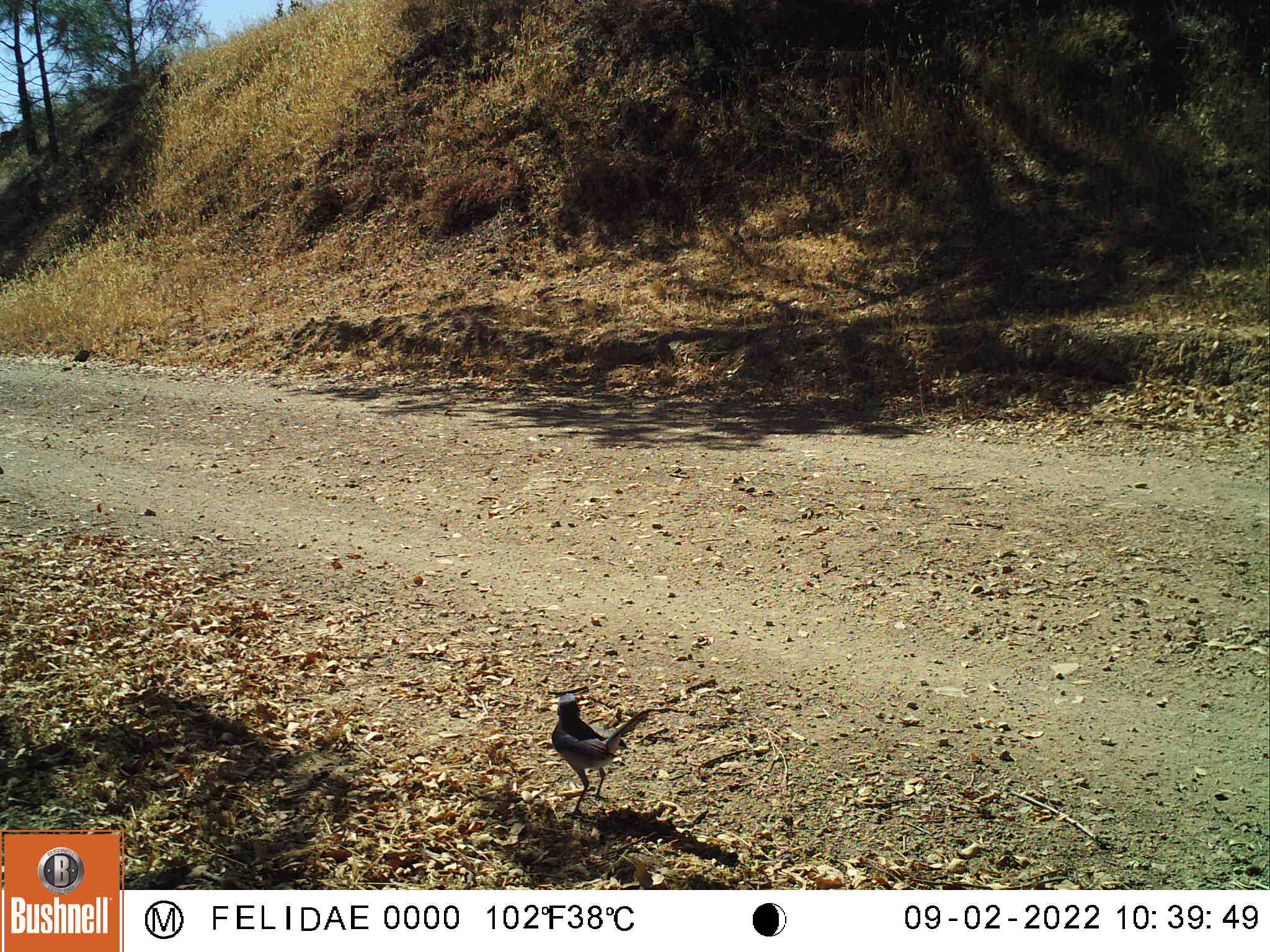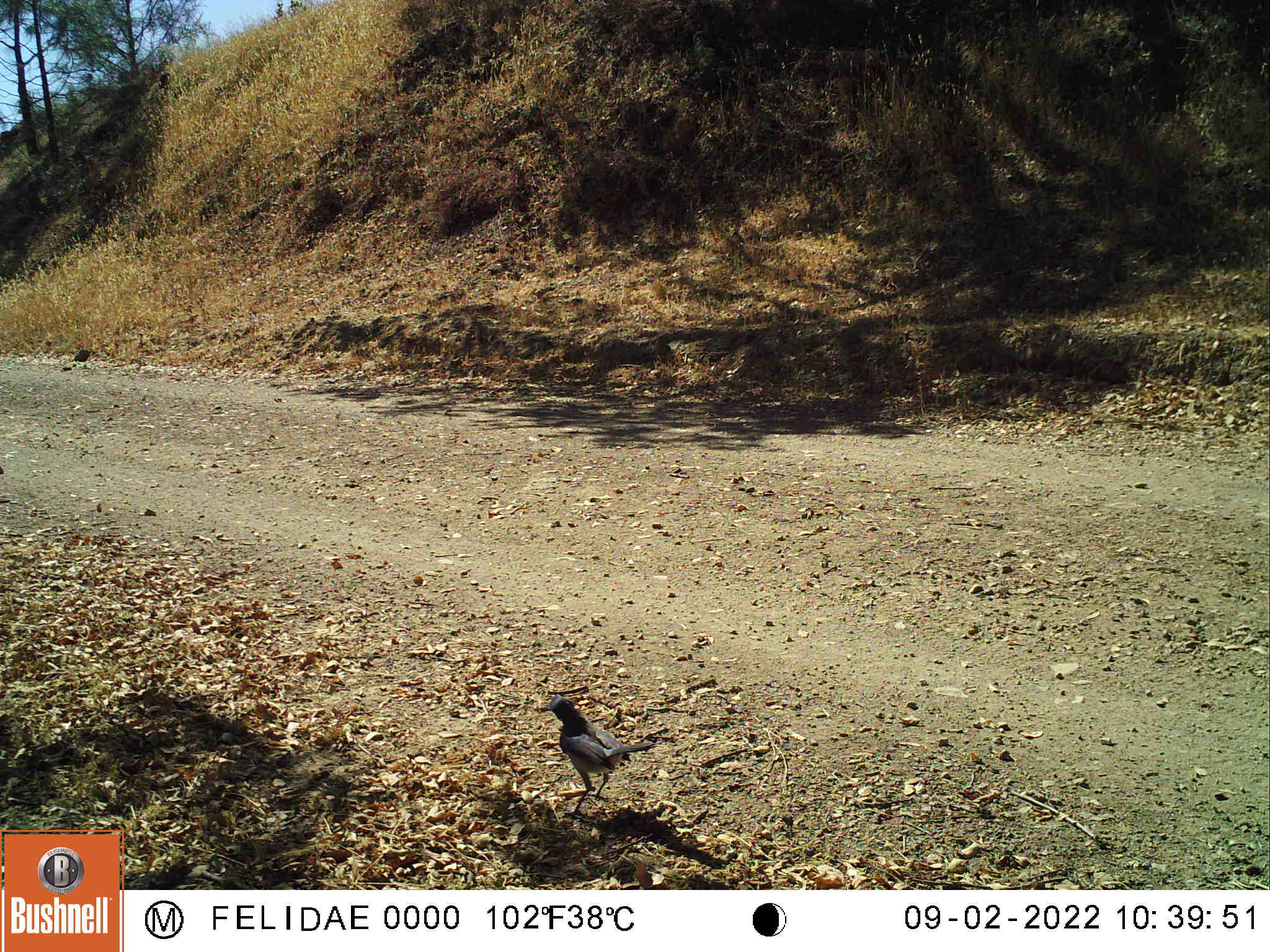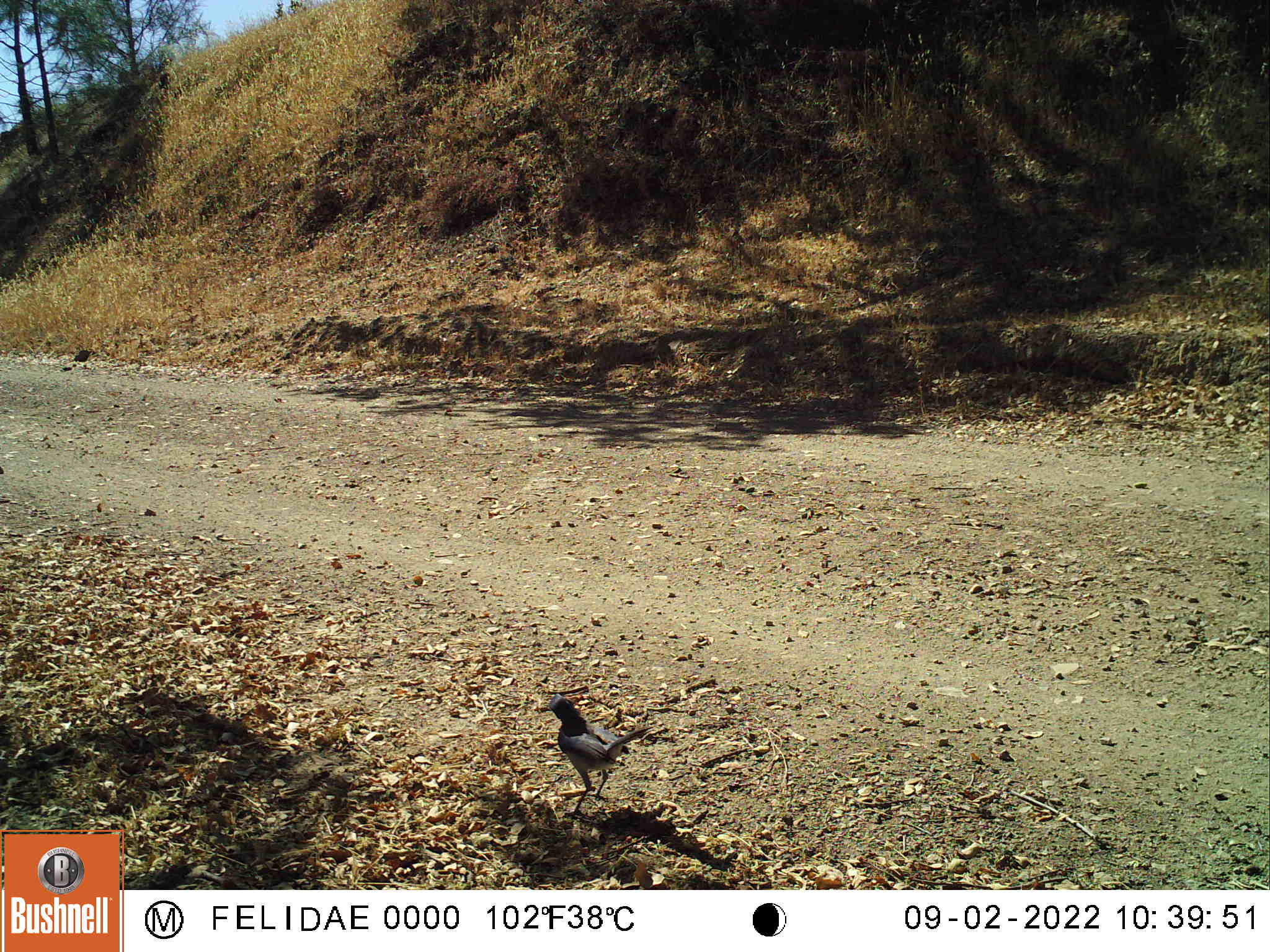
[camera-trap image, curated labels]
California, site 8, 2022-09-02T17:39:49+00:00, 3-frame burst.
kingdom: Animalia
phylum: Chordata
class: Aves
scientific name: Aves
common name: bird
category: unknown bird